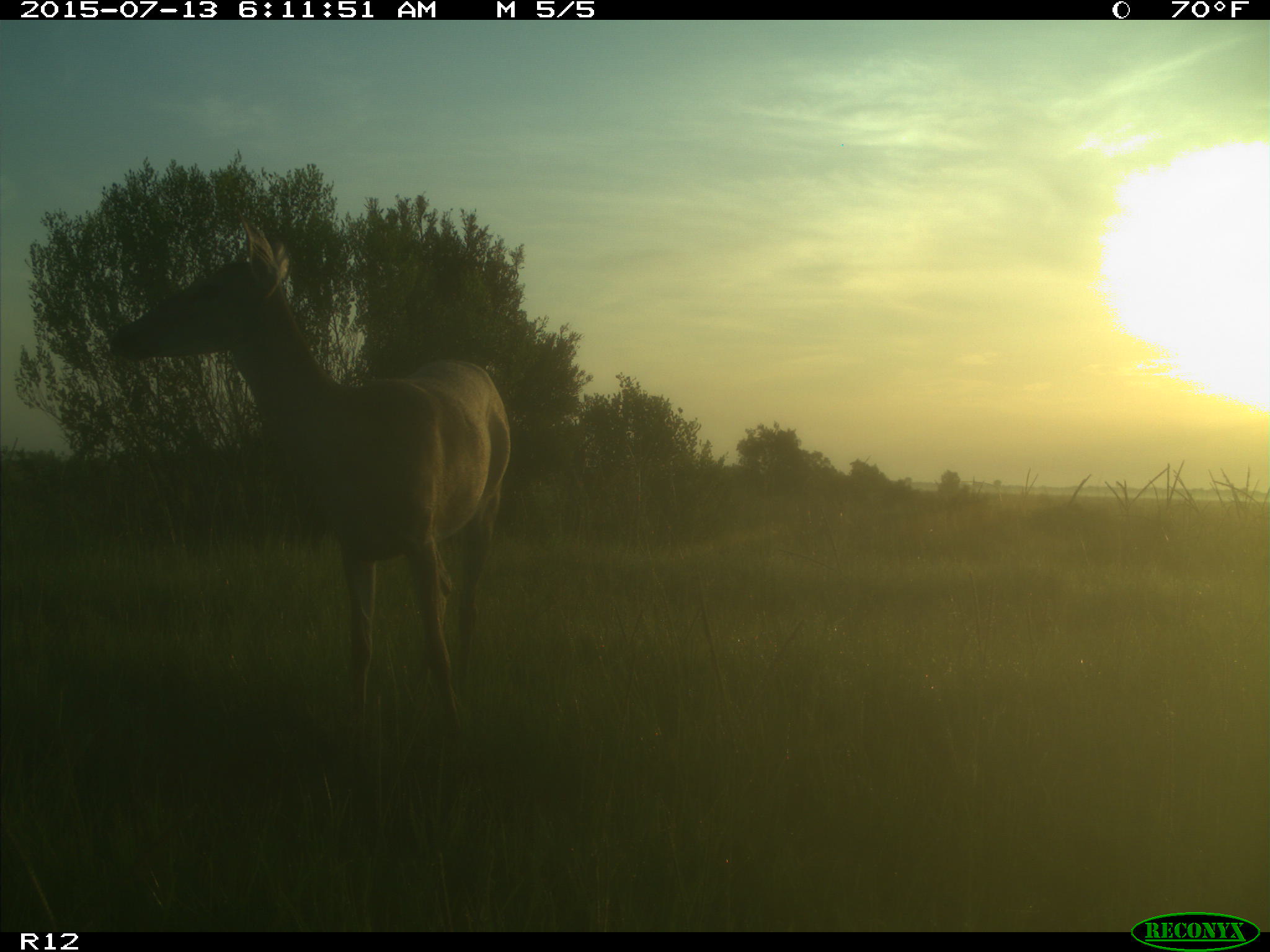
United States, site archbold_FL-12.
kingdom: Animalia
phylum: Chordata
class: Mammalia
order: Artiodactyla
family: Cervidae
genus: Odocoileus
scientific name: Odocoileus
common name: deer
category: unidentified deer